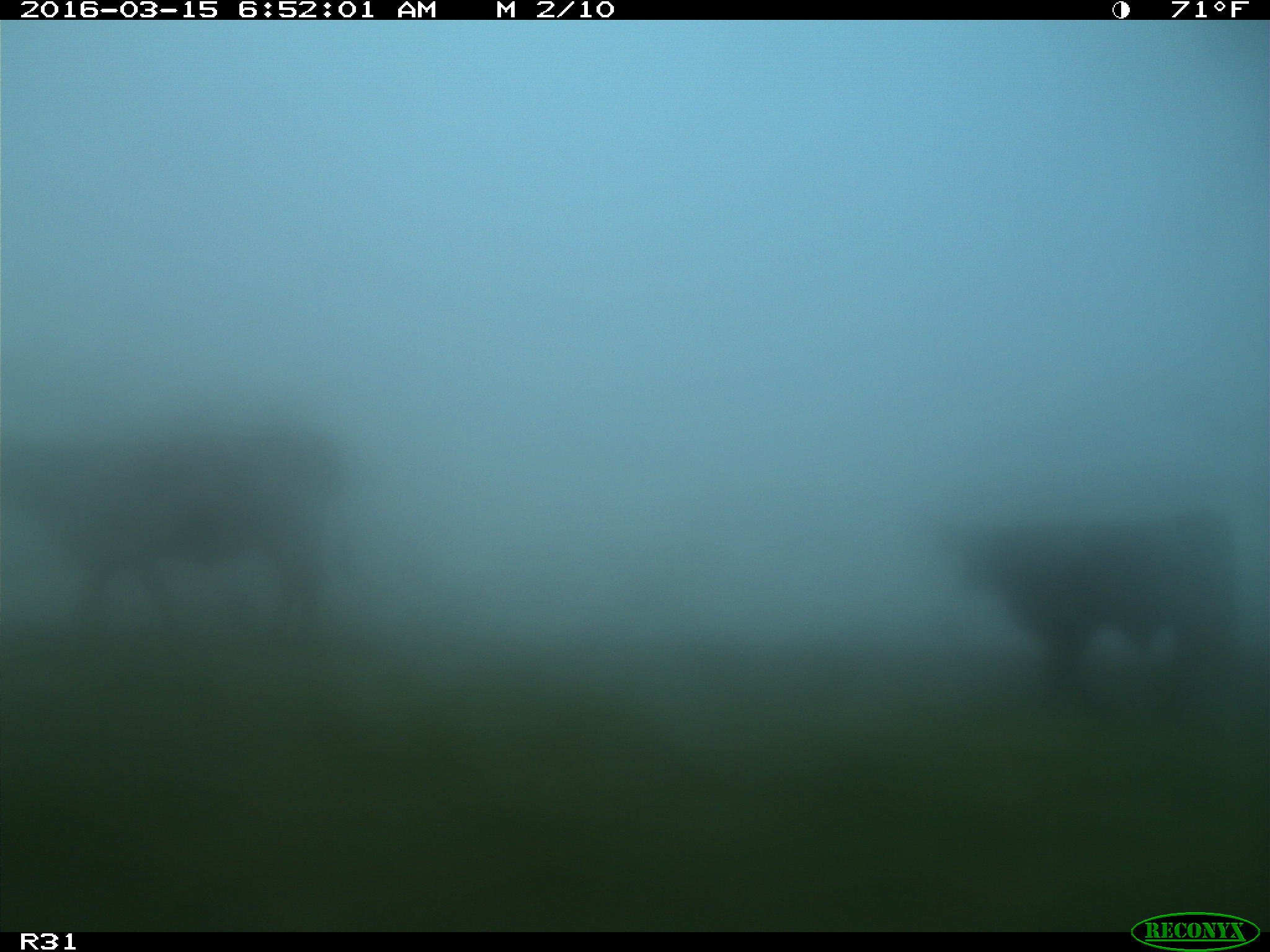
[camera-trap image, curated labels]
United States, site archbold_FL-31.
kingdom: Animalia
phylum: Chordata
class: Mammalia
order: Artiodactyla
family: Bovidae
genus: Bos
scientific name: Bos taurus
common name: domestic cow